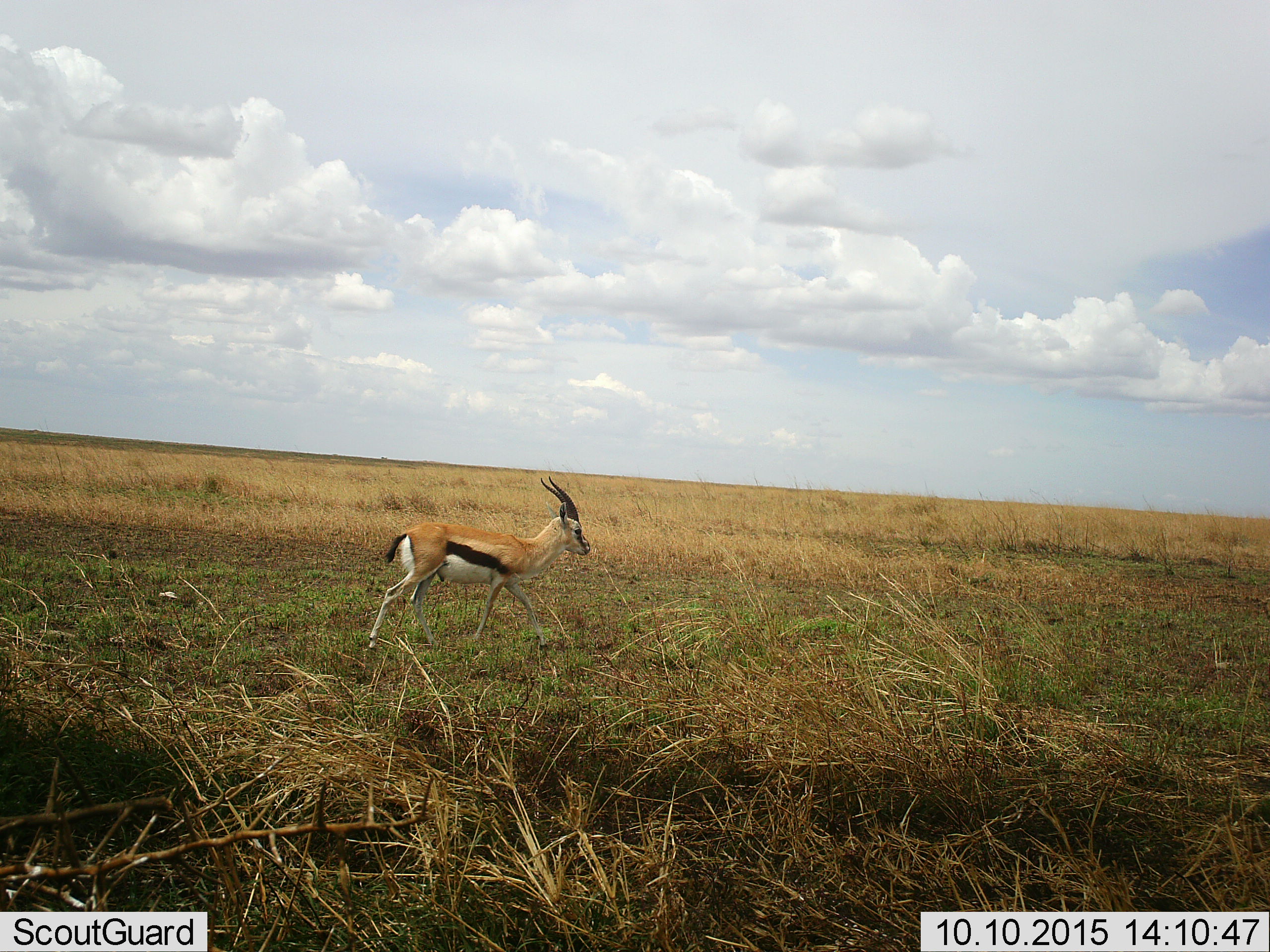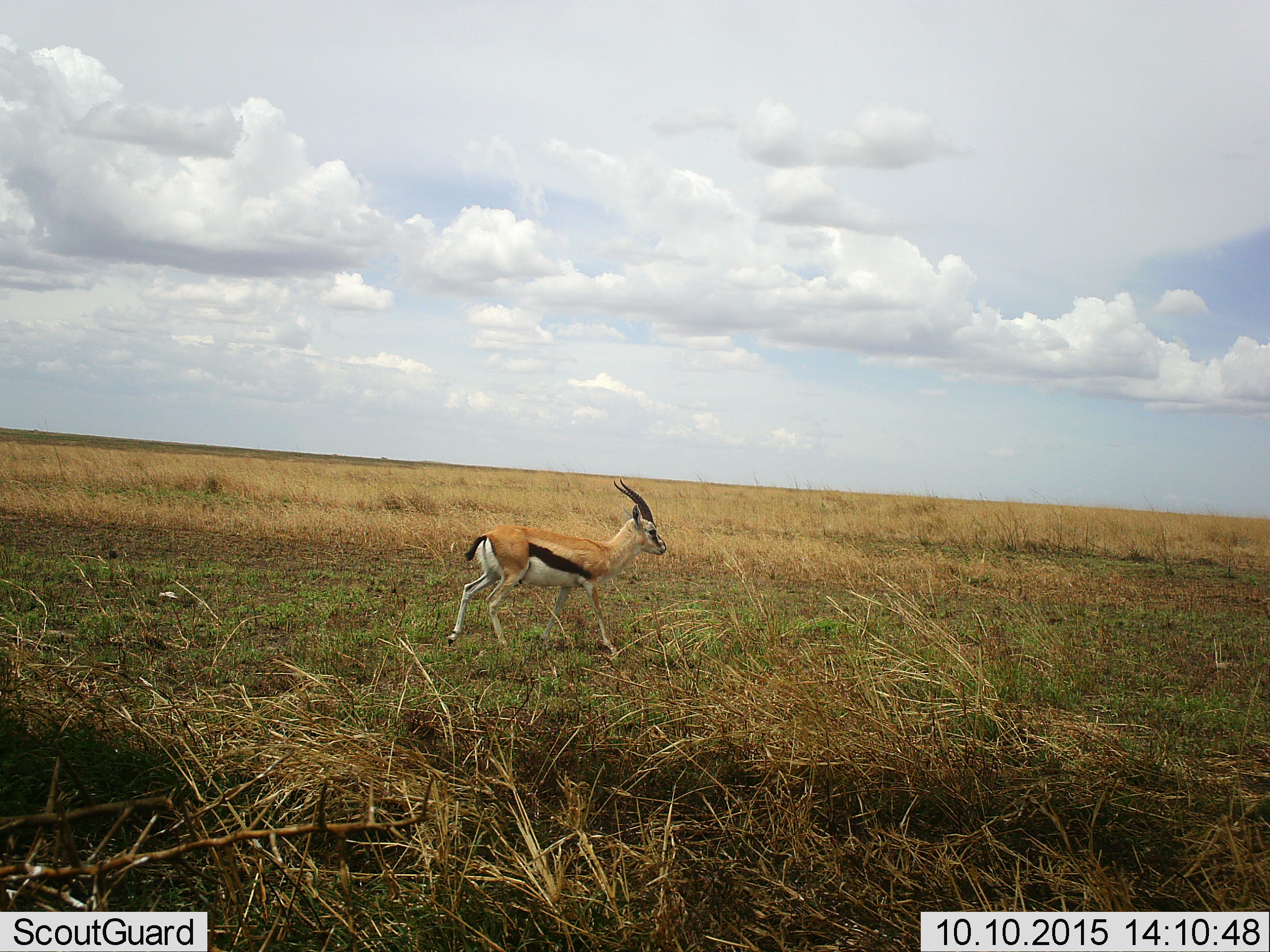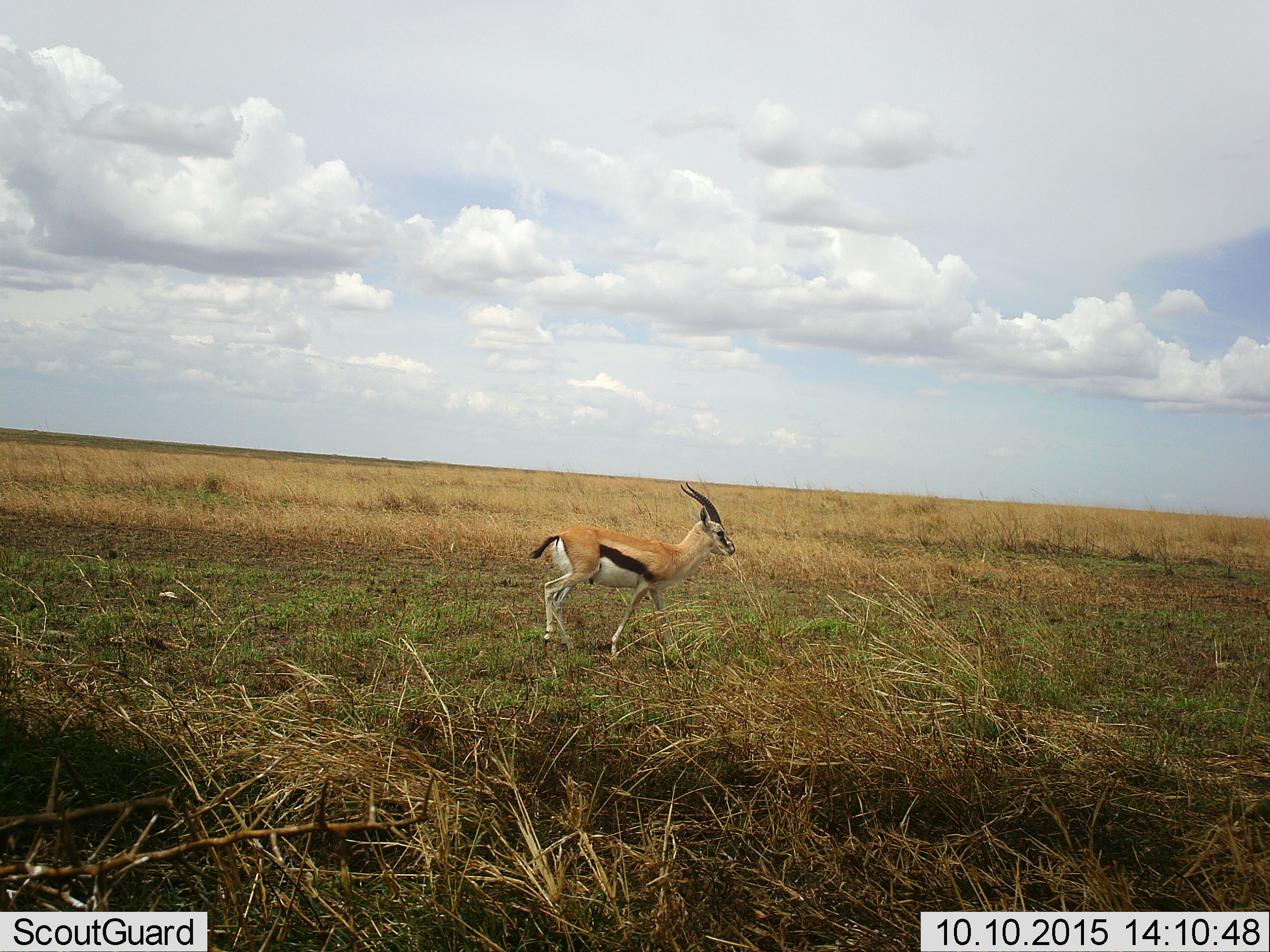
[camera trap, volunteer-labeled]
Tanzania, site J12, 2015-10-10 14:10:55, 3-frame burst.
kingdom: Animalia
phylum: Chordata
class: Mammalia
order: Artiodactyla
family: Bovidae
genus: Eudorcas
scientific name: Eudorcas thomsonii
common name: thomson's gazelle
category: gazellethomsons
Gazellethomsons (thomson's gazelle) (Eudorcas thomsonii), count 1. Behavior (volunteer vote fractions): standing 0%, resting 0%, moving 100%, interacting 0%. Young present (vote fraction): 0%. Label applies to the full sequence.